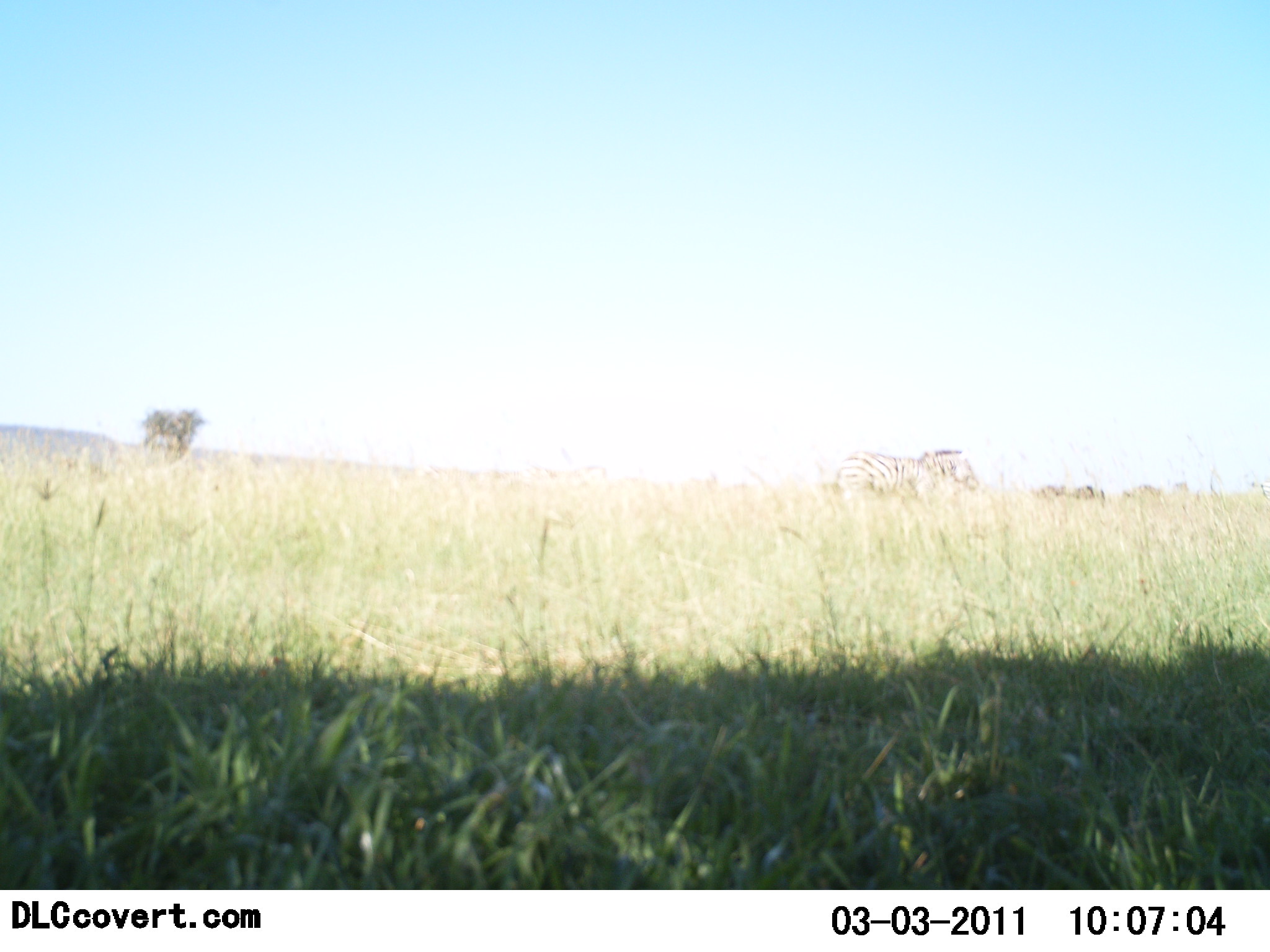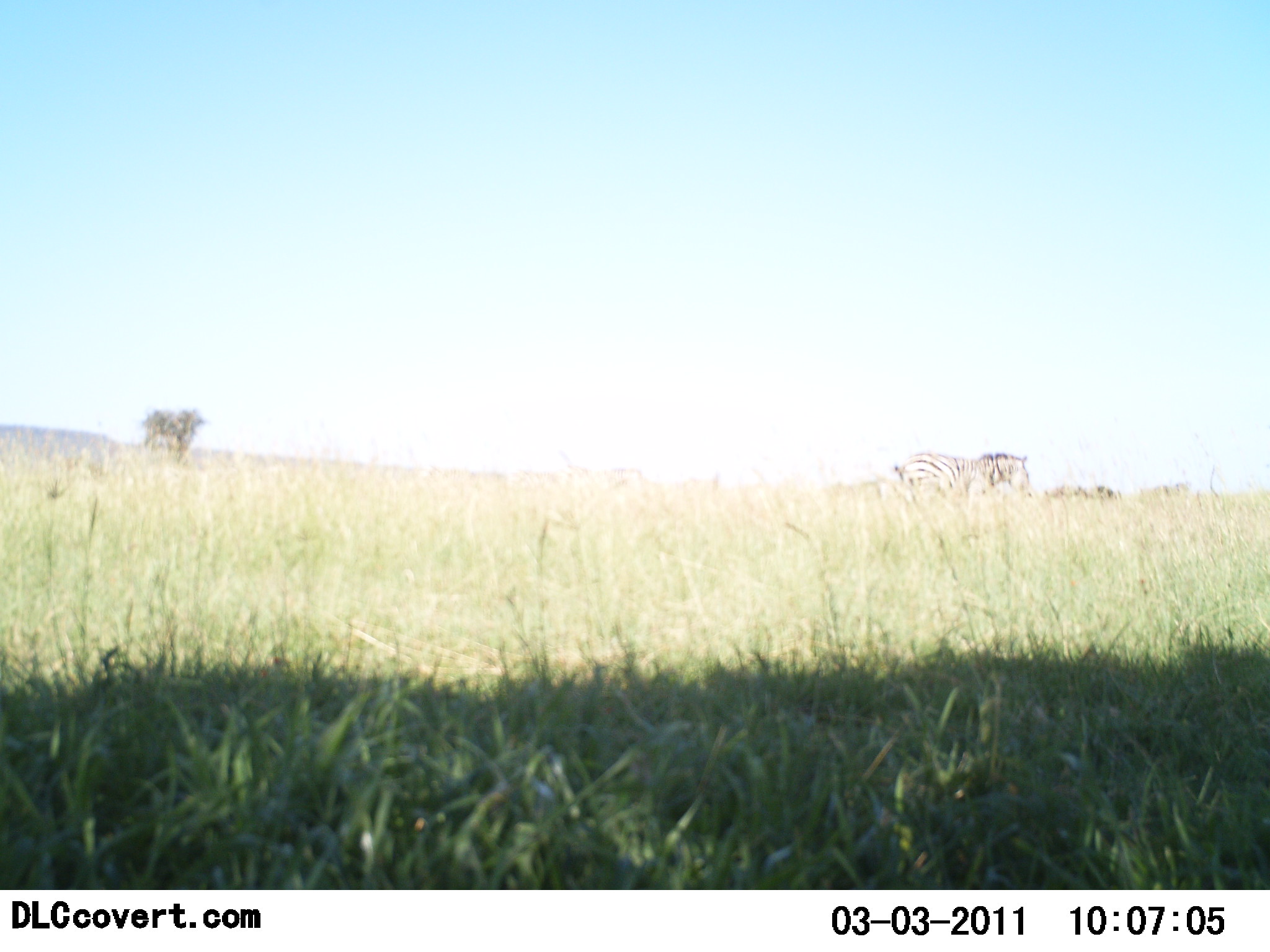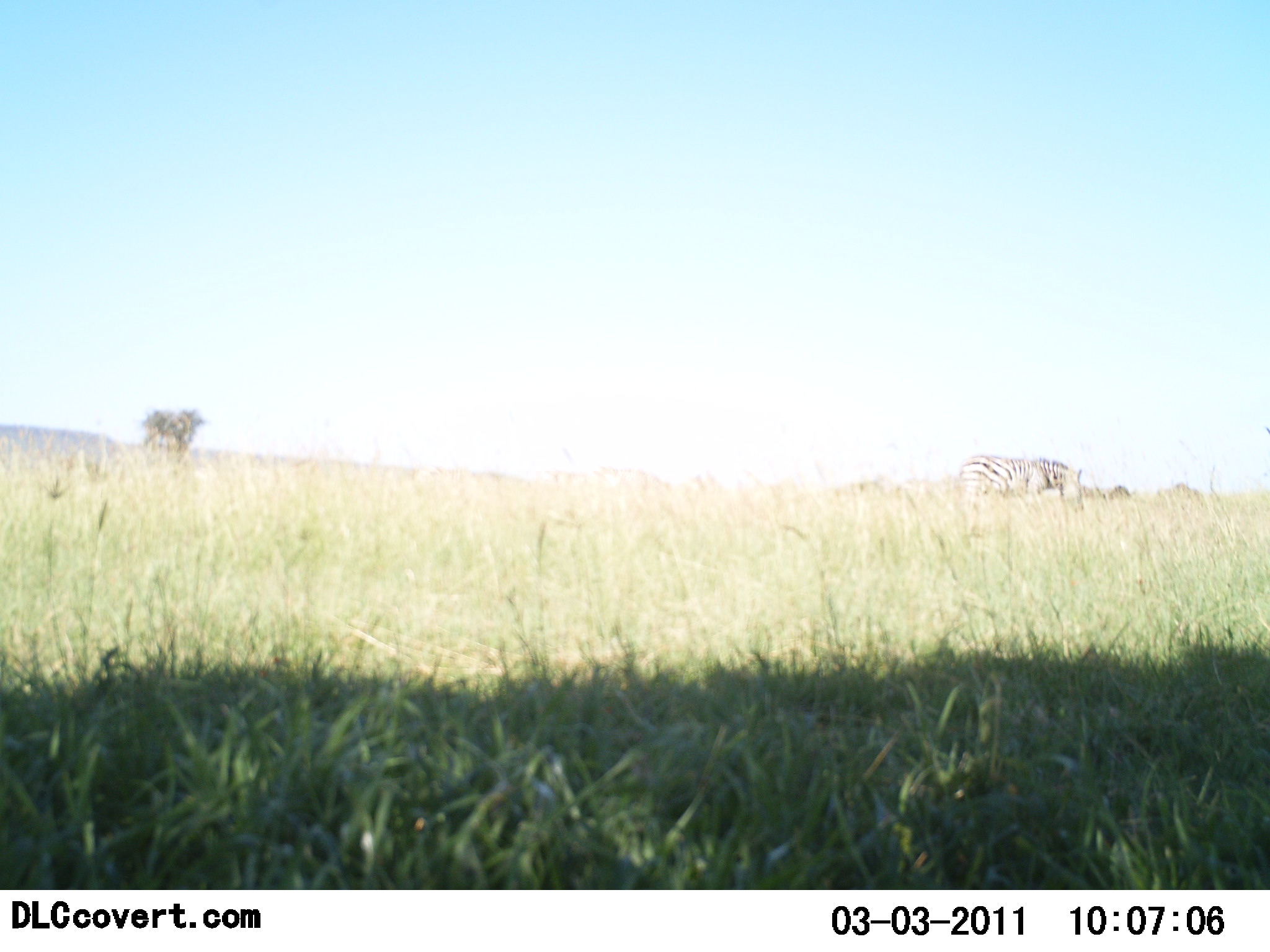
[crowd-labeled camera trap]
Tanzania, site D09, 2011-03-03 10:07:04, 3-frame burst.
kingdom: Animalia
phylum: Chordata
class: Mammalia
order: Perissodactyla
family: Equidae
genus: Equus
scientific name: Equus quagga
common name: plains zebra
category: zebra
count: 3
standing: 10%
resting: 0%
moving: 90%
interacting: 0%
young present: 0%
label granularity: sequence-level